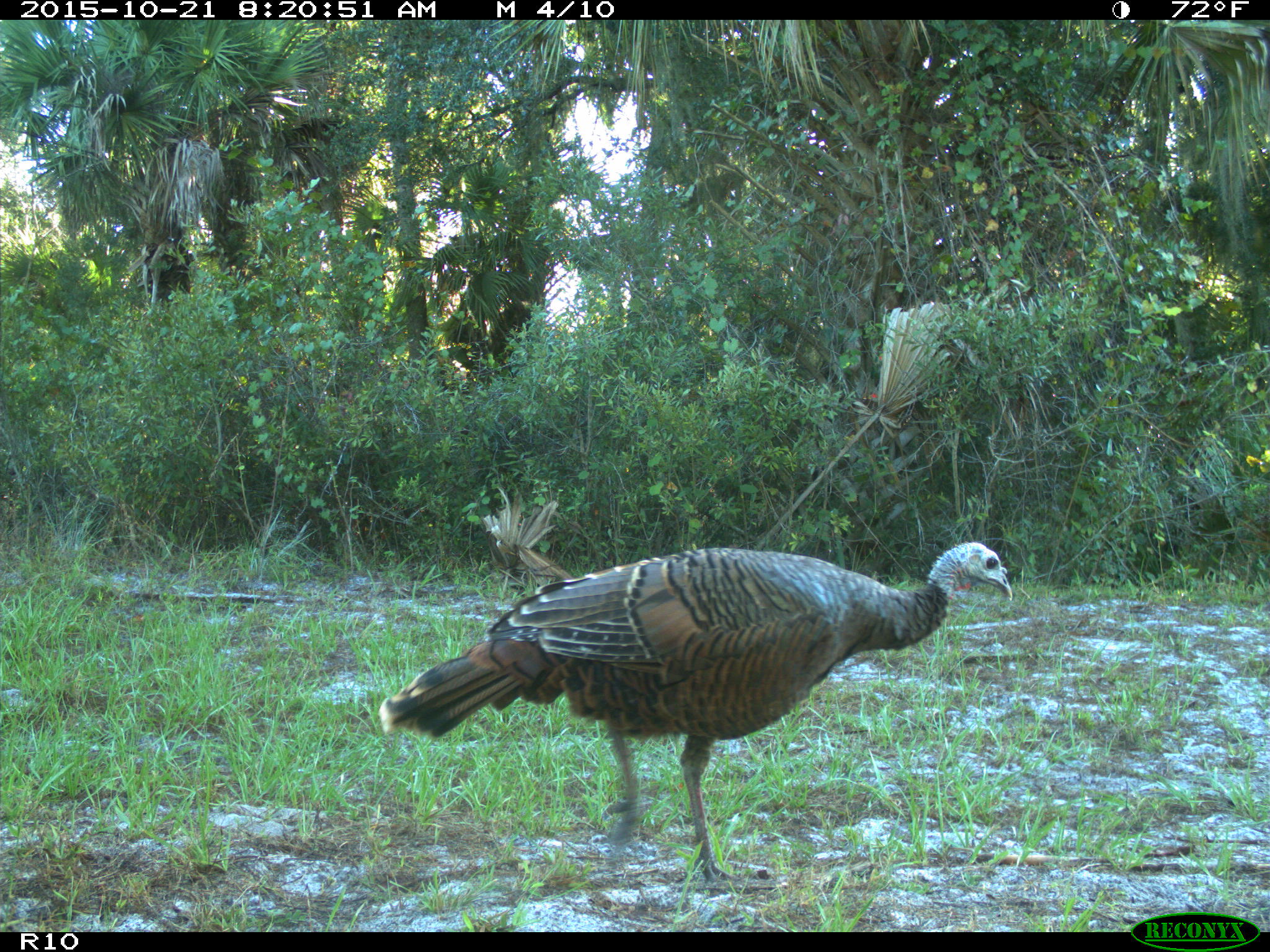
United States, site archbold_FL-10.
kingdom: Animalia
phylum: Chordata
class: Aves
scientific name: Aves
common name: birds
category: unidentified bird